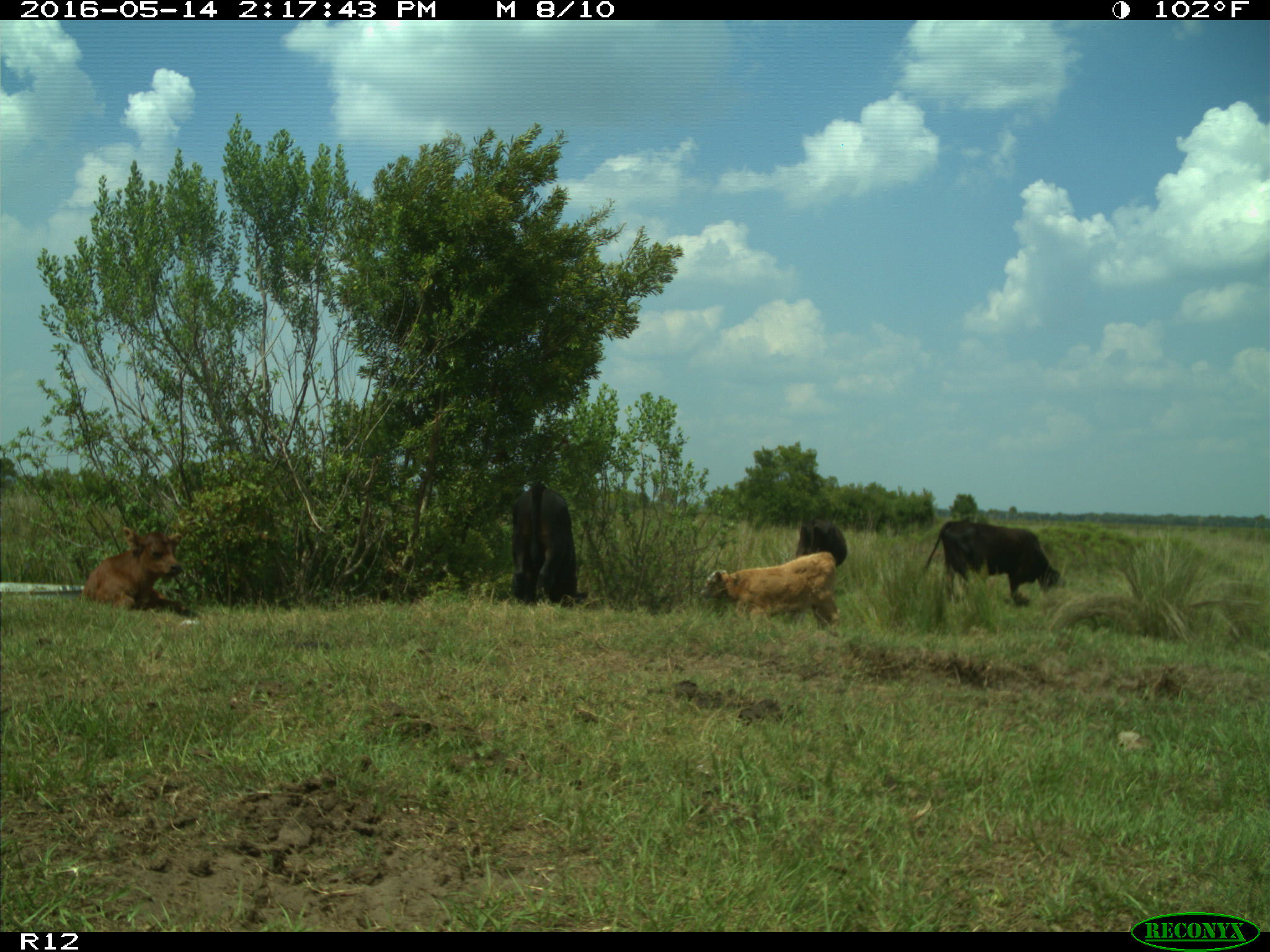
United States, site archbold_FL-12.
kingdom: Animalia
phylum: Chordata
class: Mammalia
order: Artiodactyla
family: Bovidae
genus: Bos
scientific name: Bos taurus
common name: domestic cow